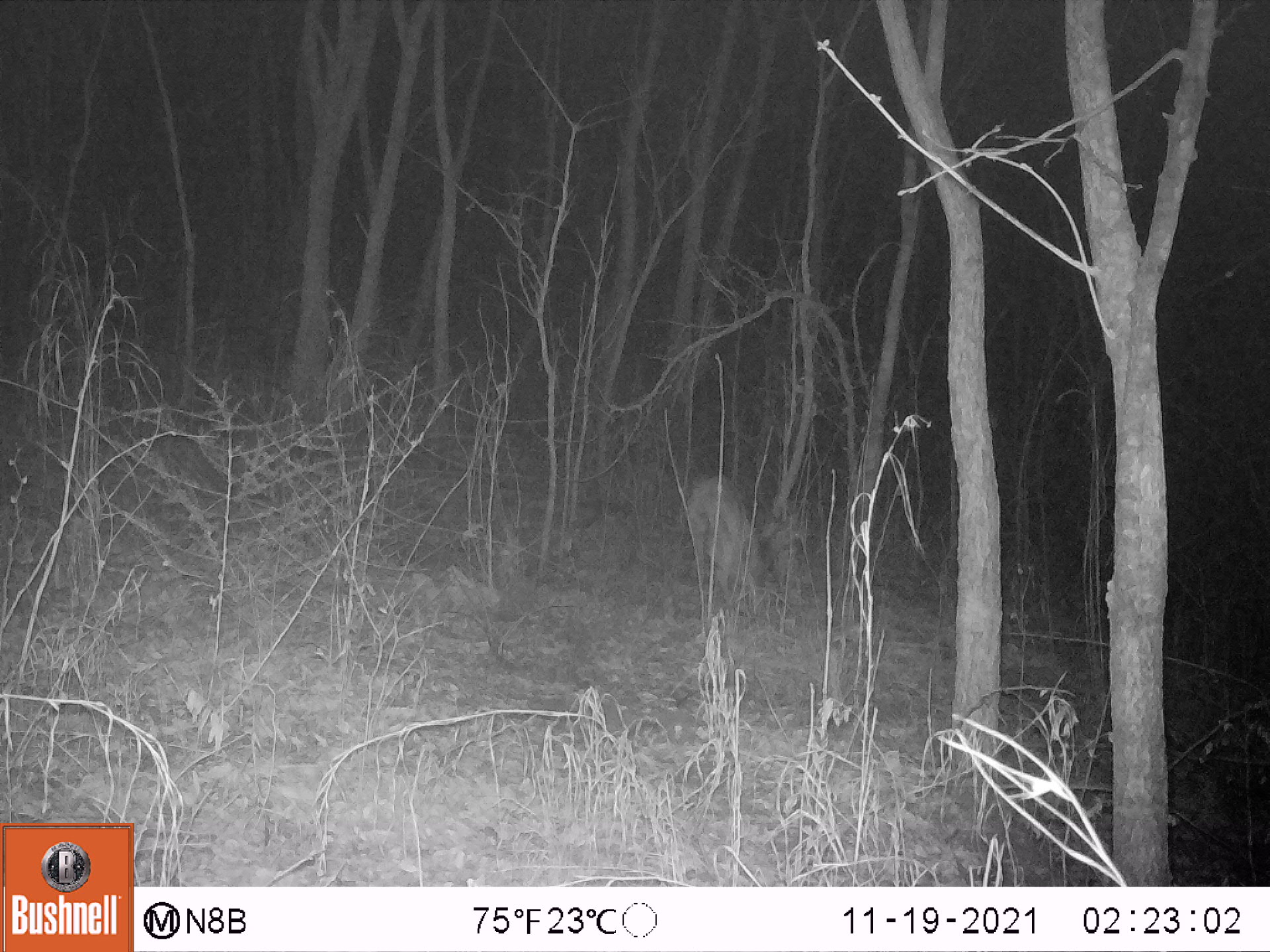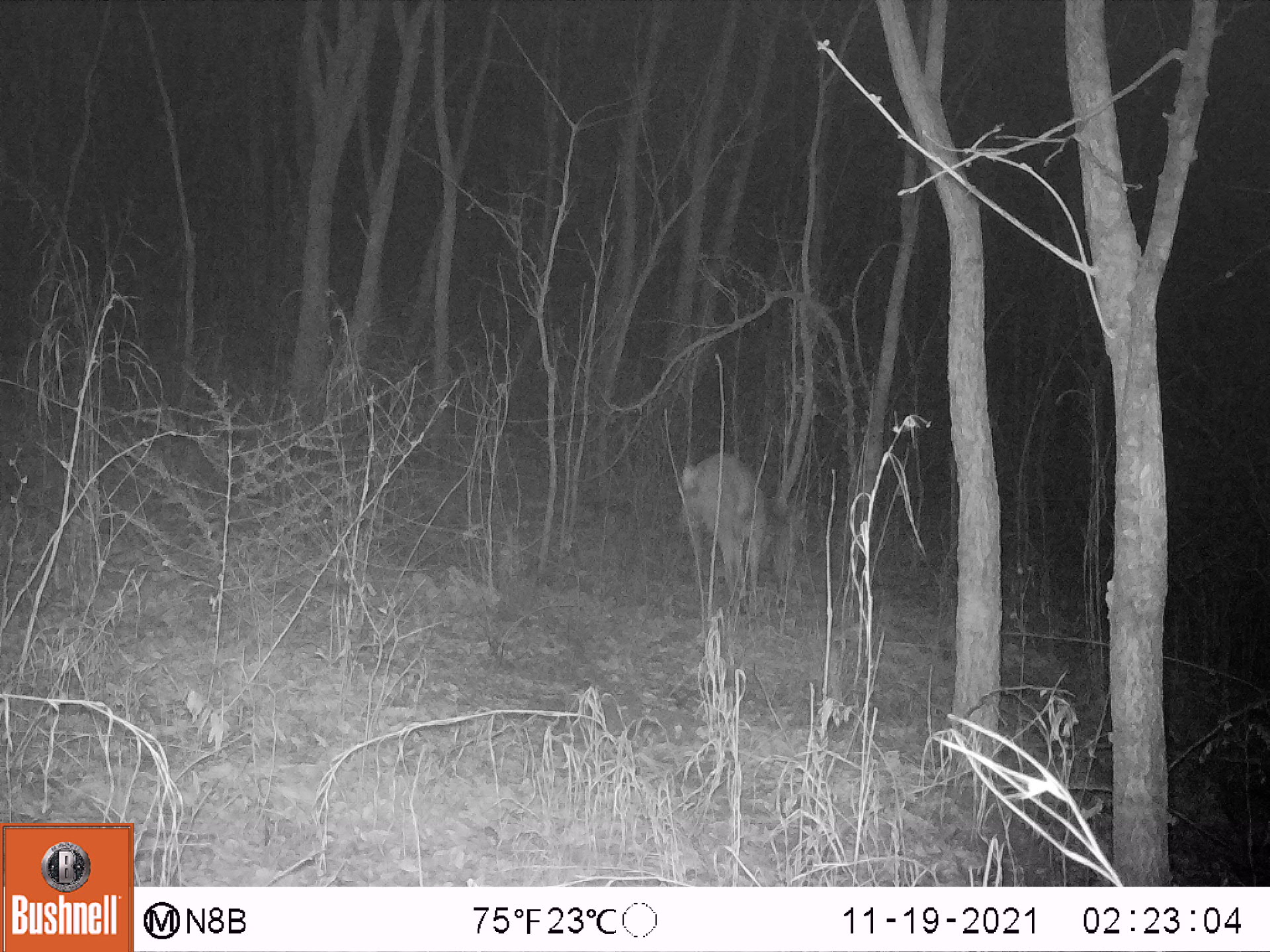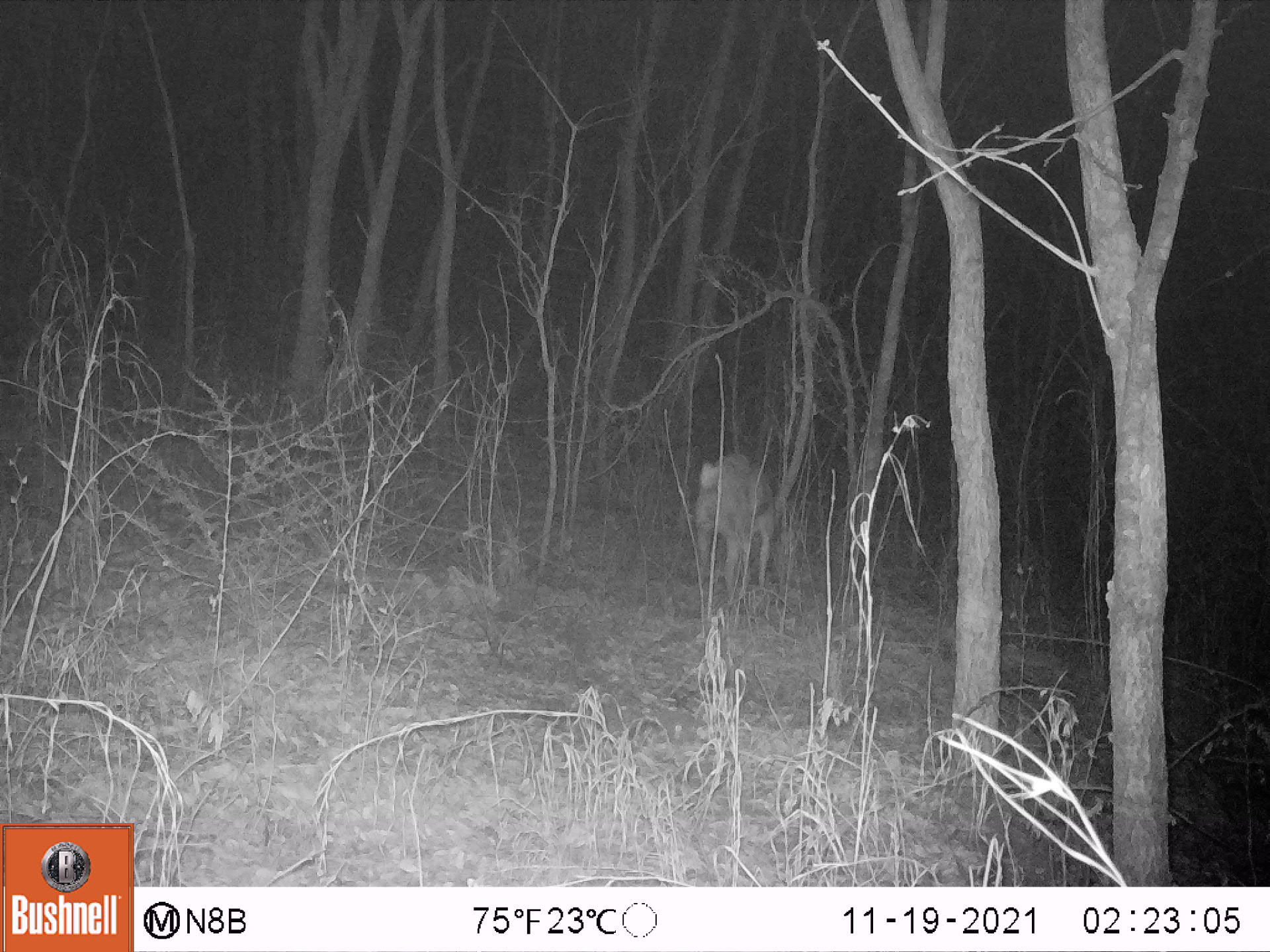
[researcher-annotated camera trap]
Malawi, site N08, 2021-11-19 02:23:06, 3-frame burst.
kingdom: Animalia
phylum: Chordata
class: Mammalia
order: Artiodactyla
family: Bovidae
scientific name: Antilopinae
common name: small antelope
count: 1